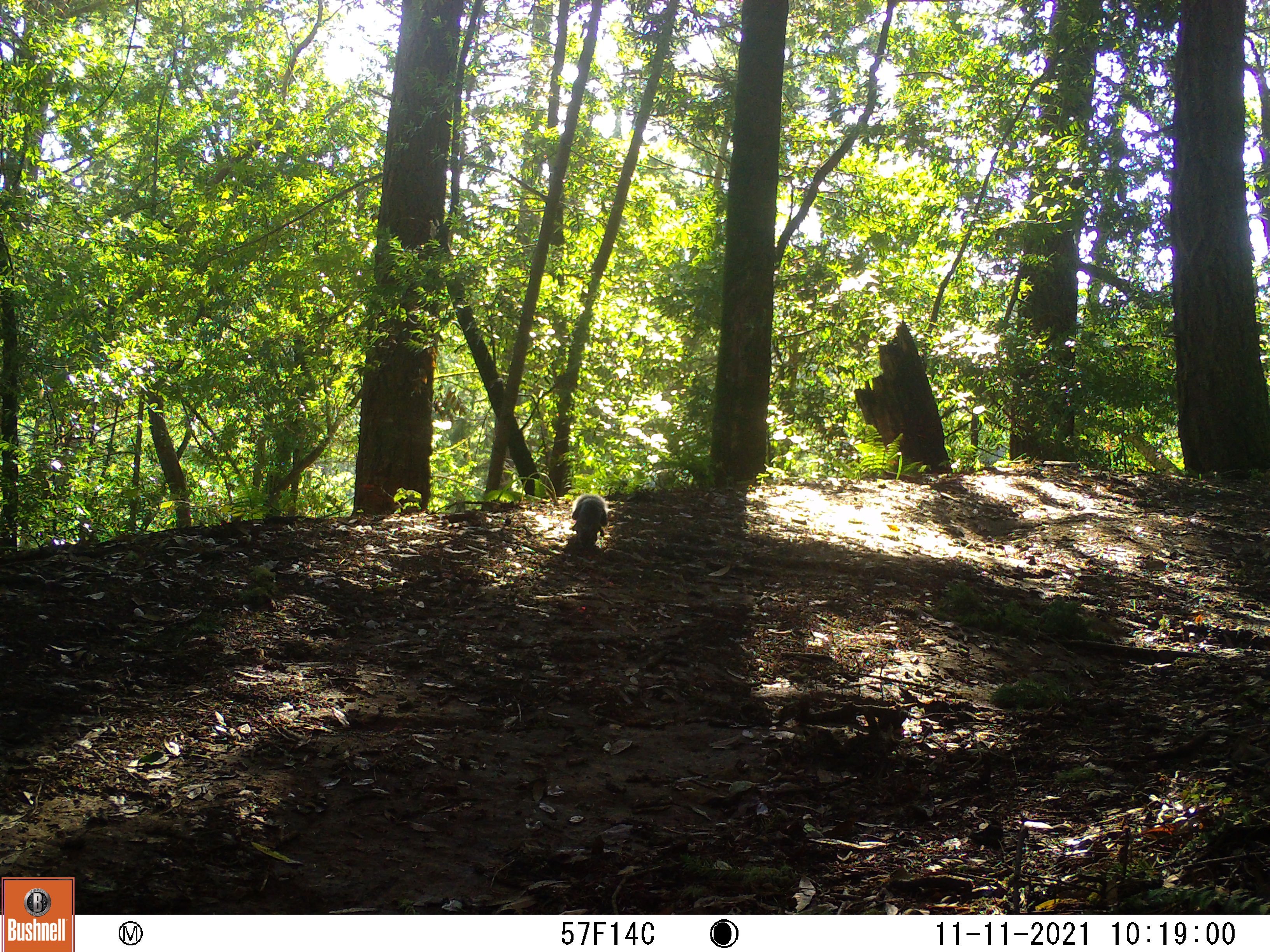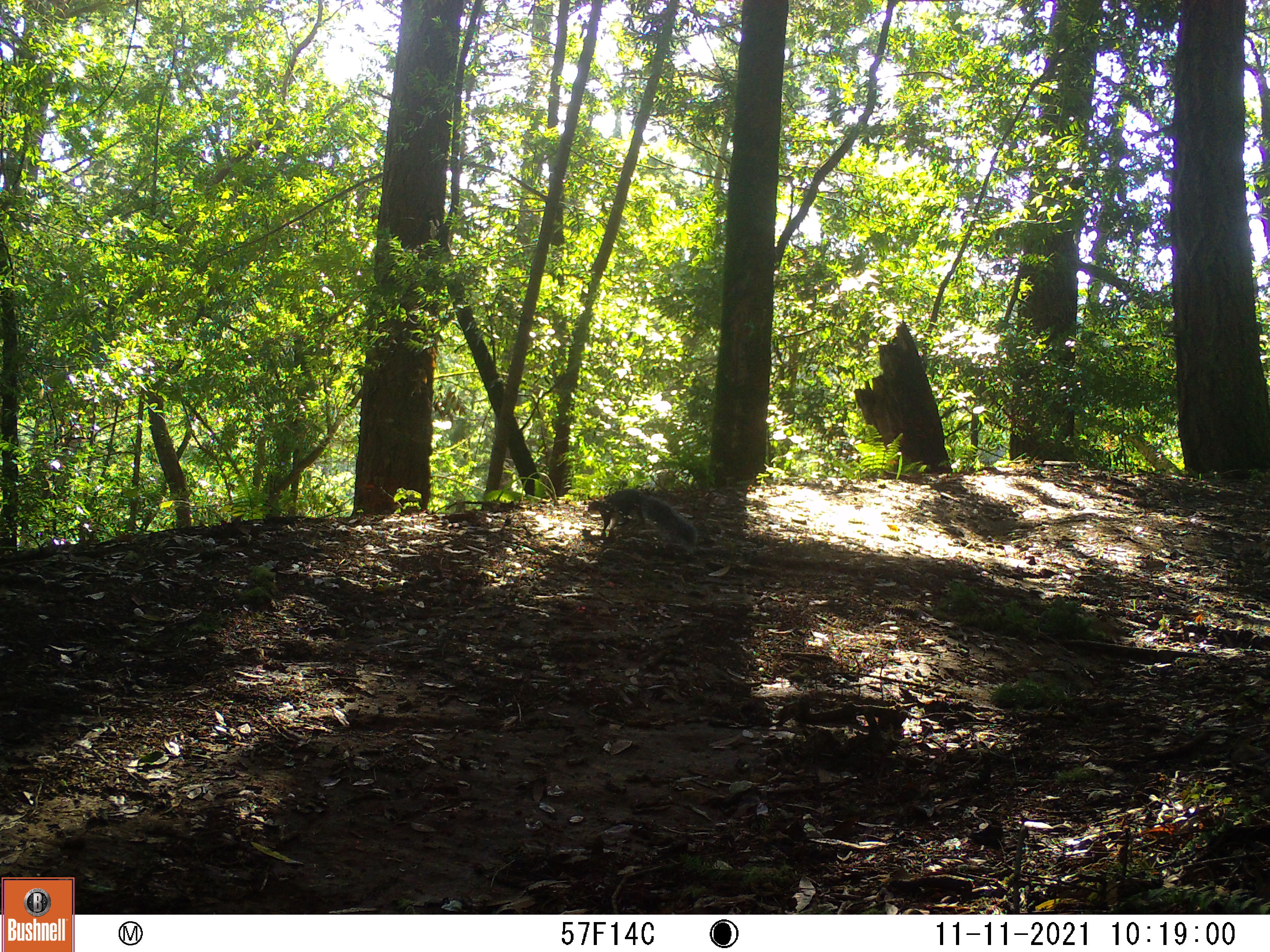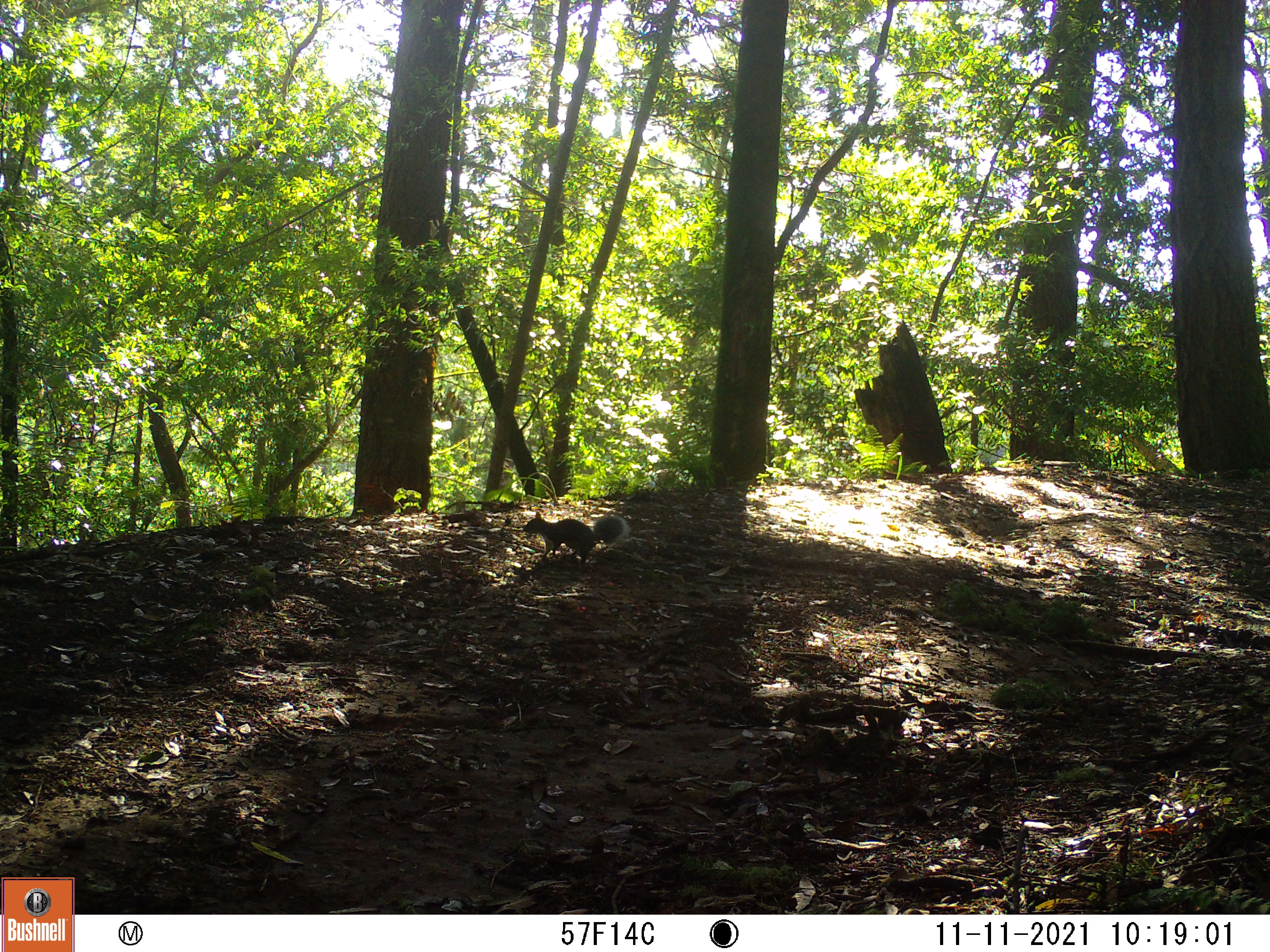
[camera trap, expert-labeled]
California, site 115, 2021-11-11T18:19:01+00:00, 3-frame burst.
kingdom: Animalia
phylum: Chordata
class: Mammalia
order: Rodentia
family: Sciuridae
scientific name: Sciuridae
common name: squirrel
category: unknown squirrel